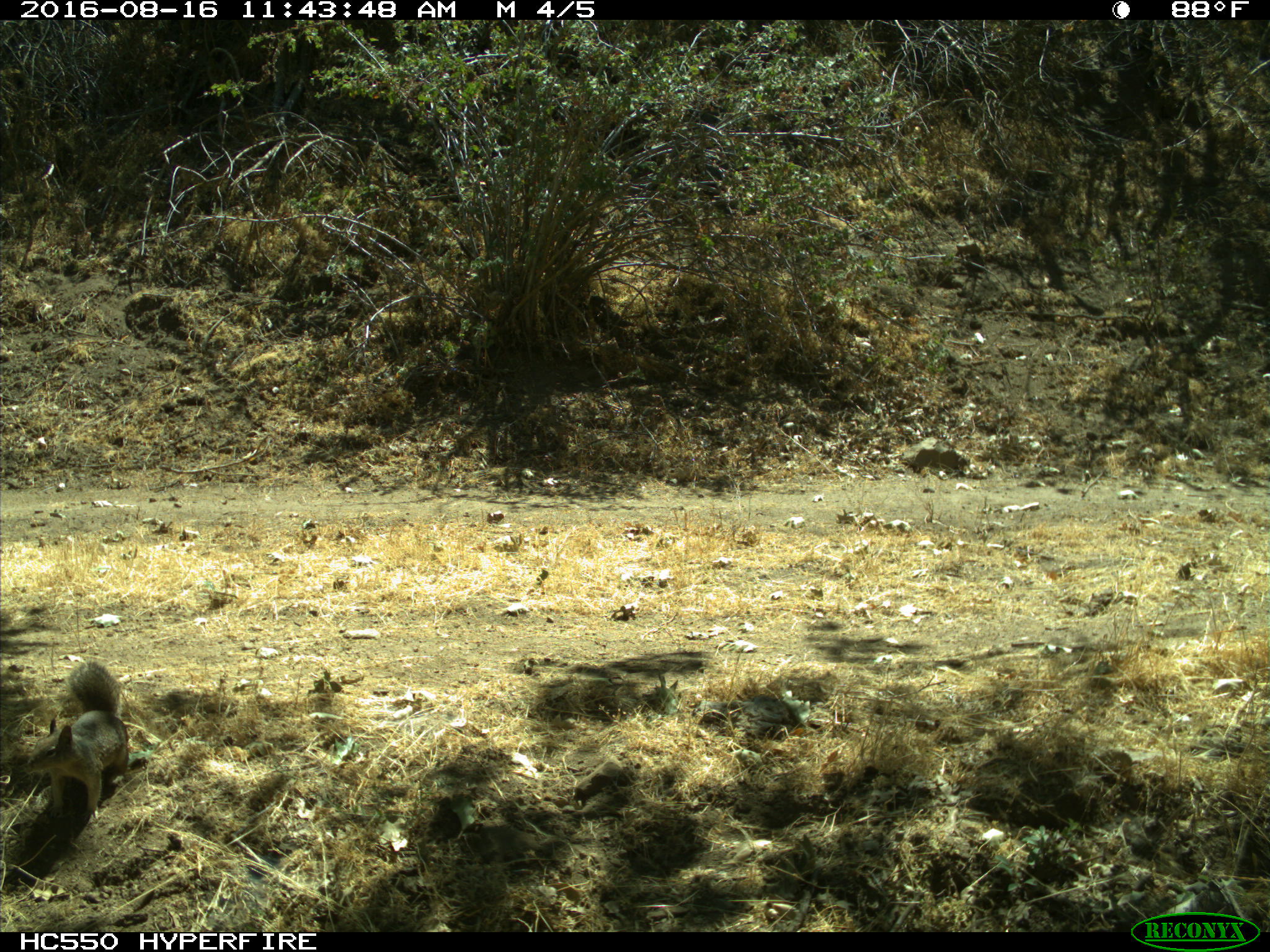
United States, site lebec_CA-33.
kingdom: Animalia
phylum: Chordata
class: Mammalia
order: Rodentia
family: Sciuridae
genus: Otospermophilus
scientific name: Otospermophilus beecheyi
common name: california ground squirrel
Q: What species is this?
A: Otospermophilus beecheyi (california ground squirrel).